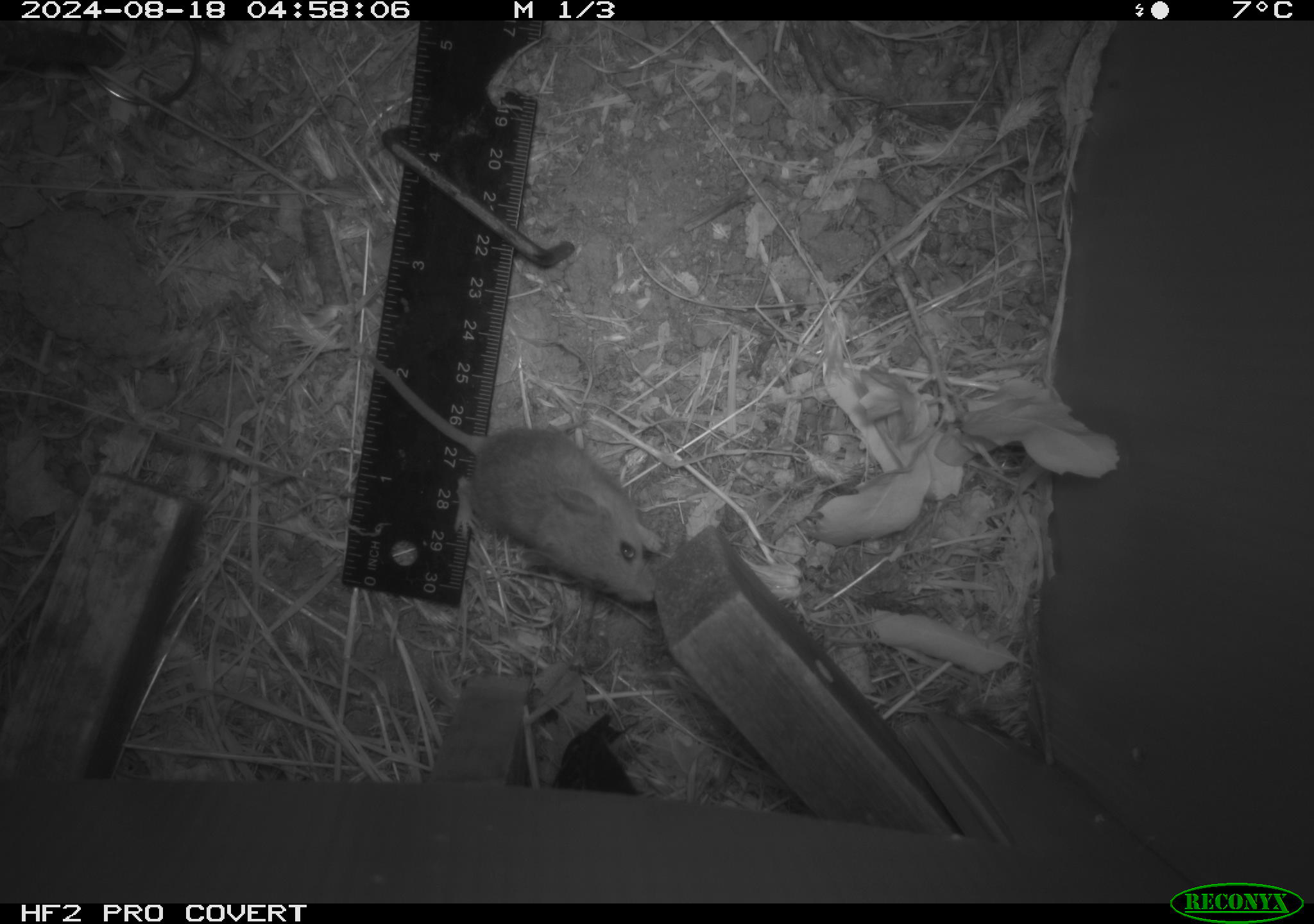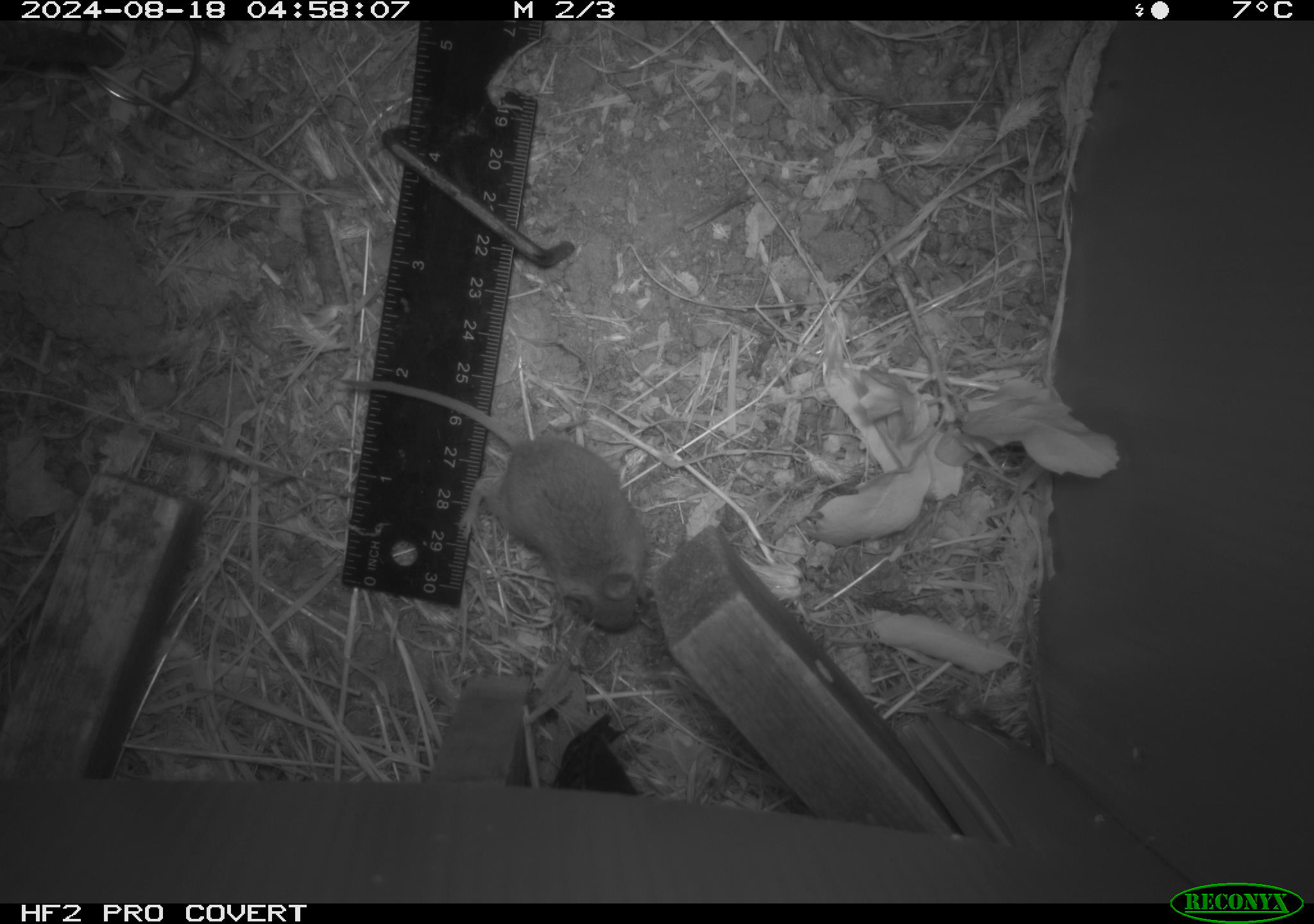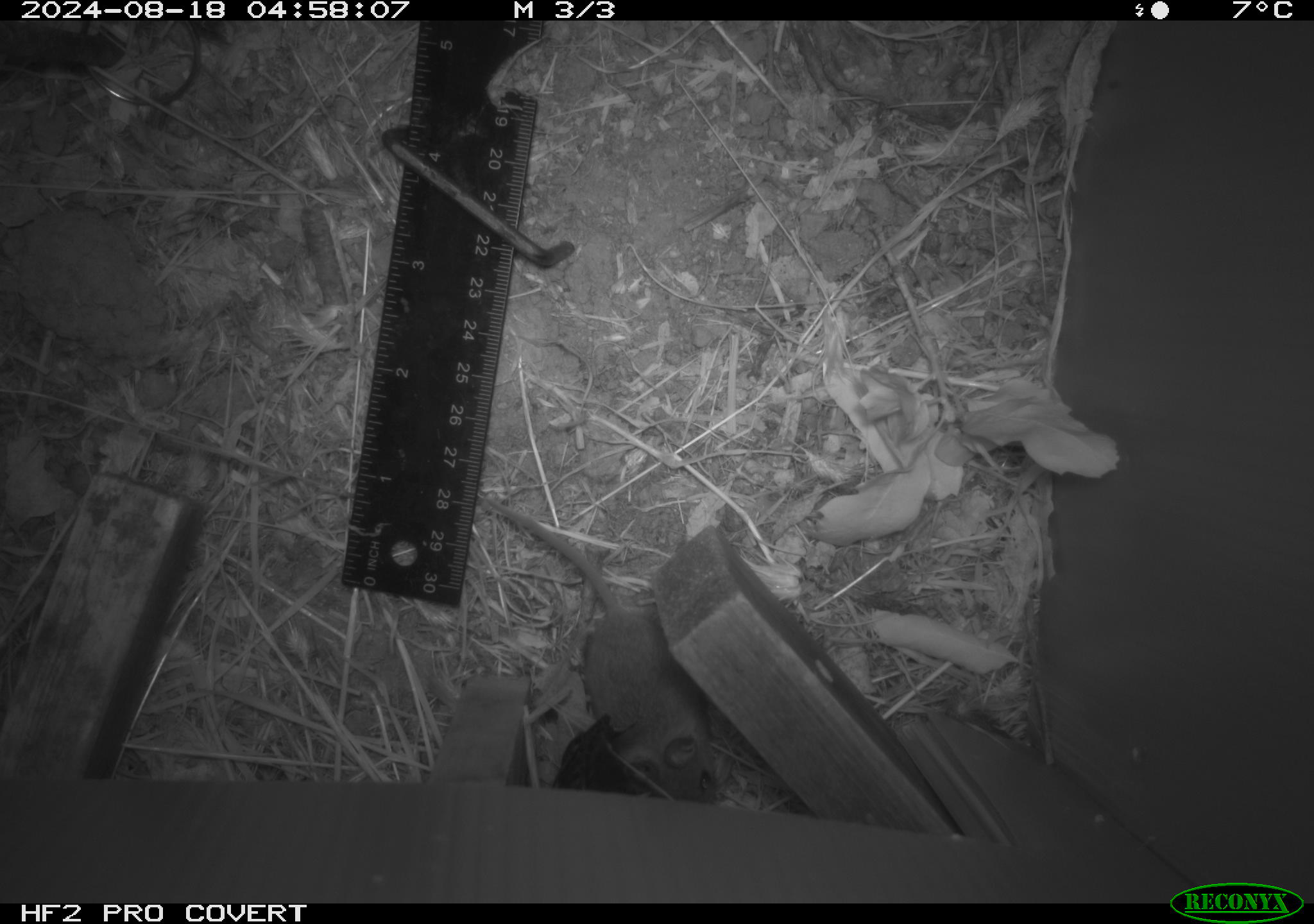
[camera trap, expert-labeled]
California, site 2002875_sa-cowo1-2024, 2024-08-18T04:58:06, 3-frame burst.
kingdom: Animalia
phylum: Chordata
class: Mammalia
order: Rodentia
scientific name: Rodentia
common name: mouse species